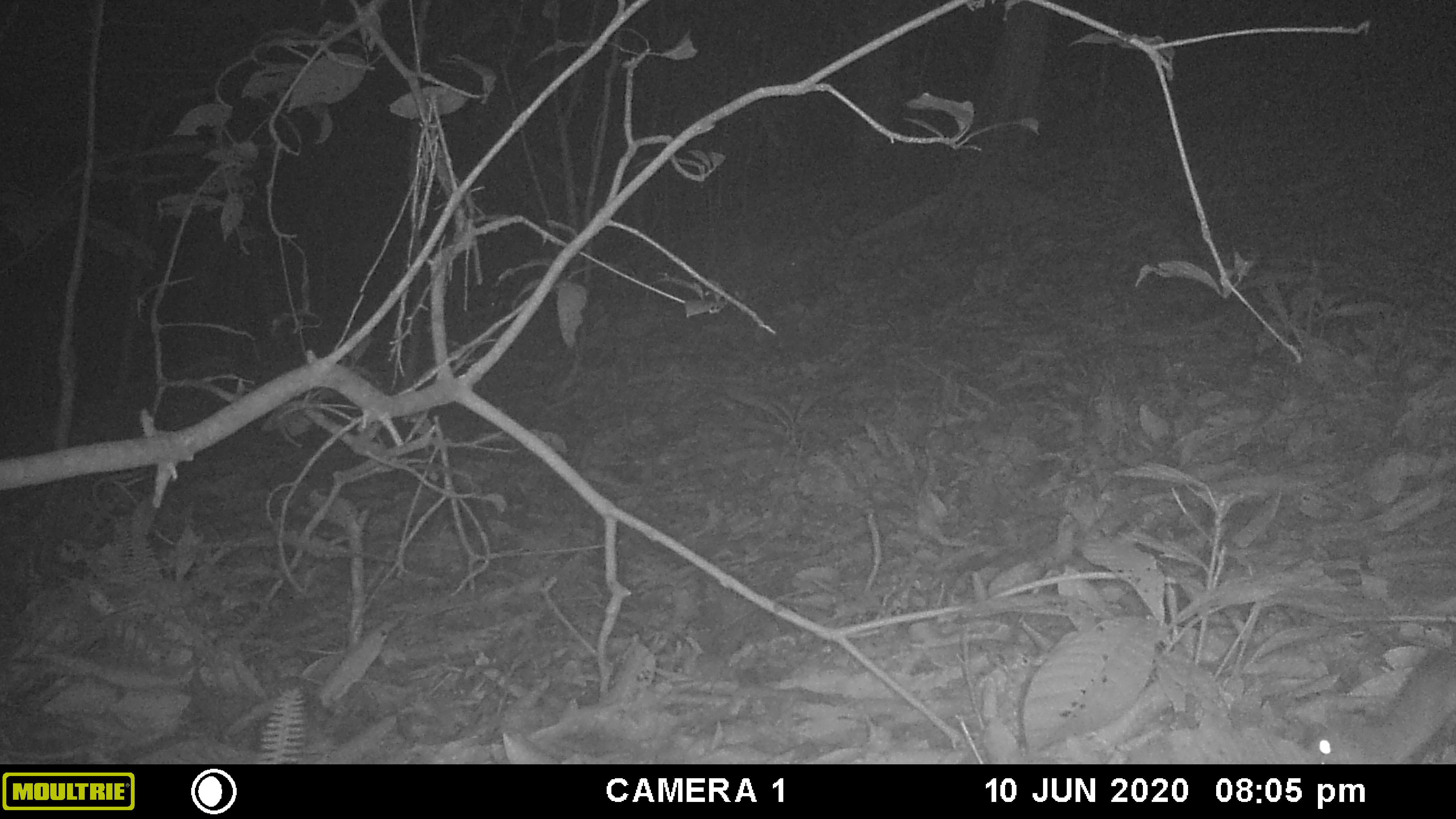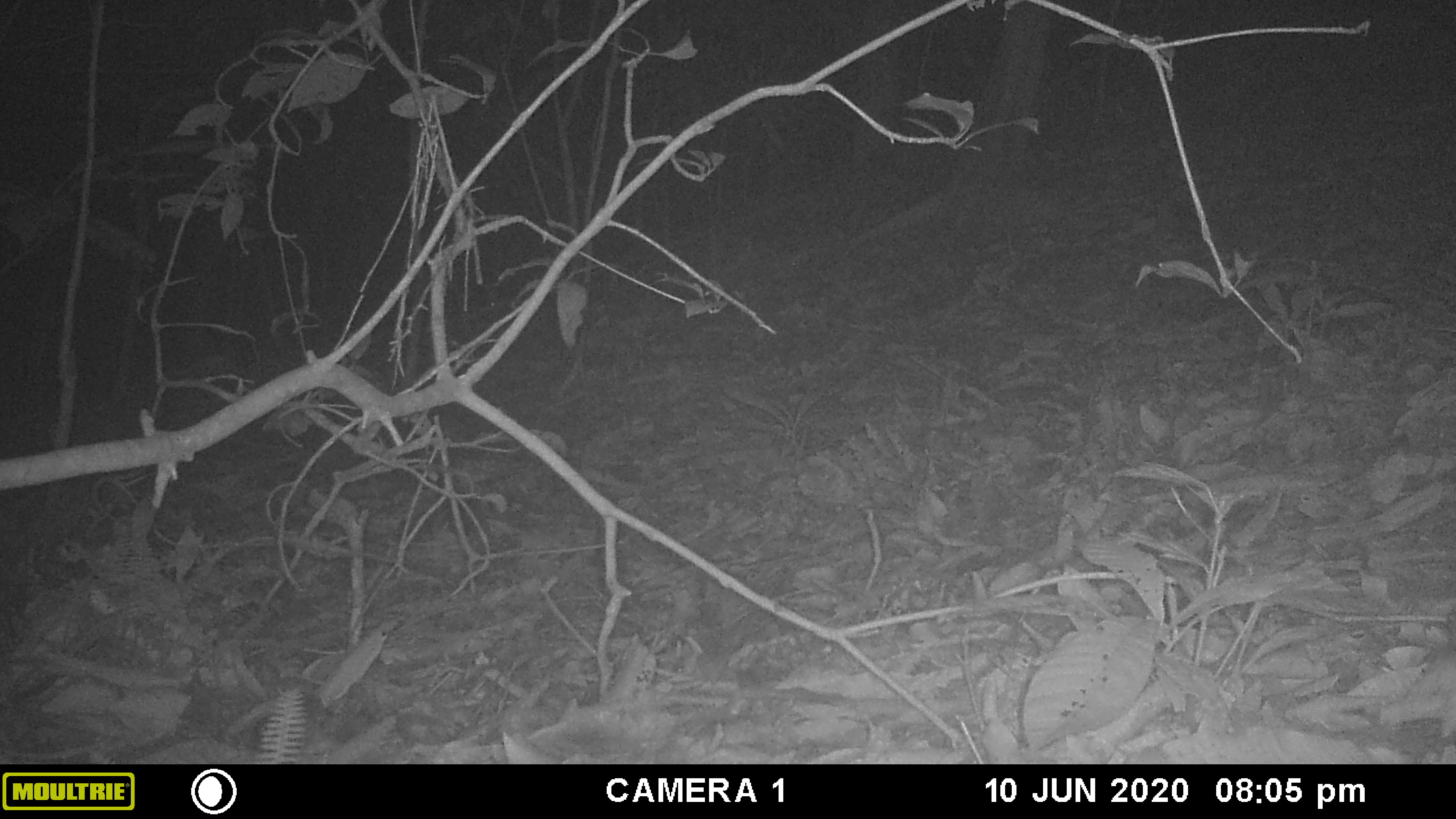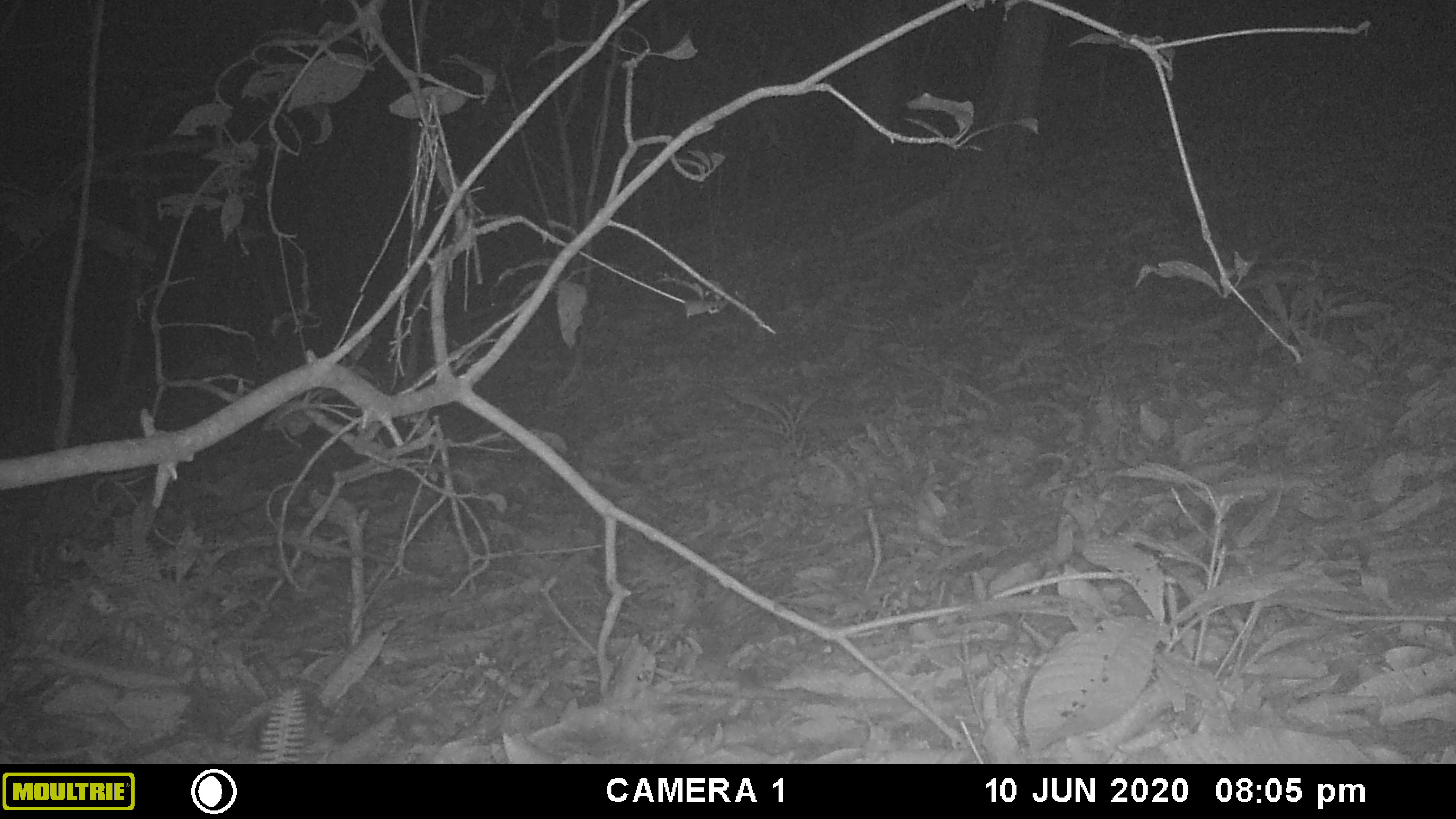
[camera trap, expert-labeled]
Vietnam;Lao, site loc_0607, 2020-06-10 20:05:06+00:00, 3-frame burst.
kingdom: Animalia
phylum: Chordata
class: Mammalia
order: Rodentia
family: Muridae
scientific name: Muridae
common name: old-world mice and rats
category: unidentified murid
Unidentified murid (old-world mice and rats) (Muridae). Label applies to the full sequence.